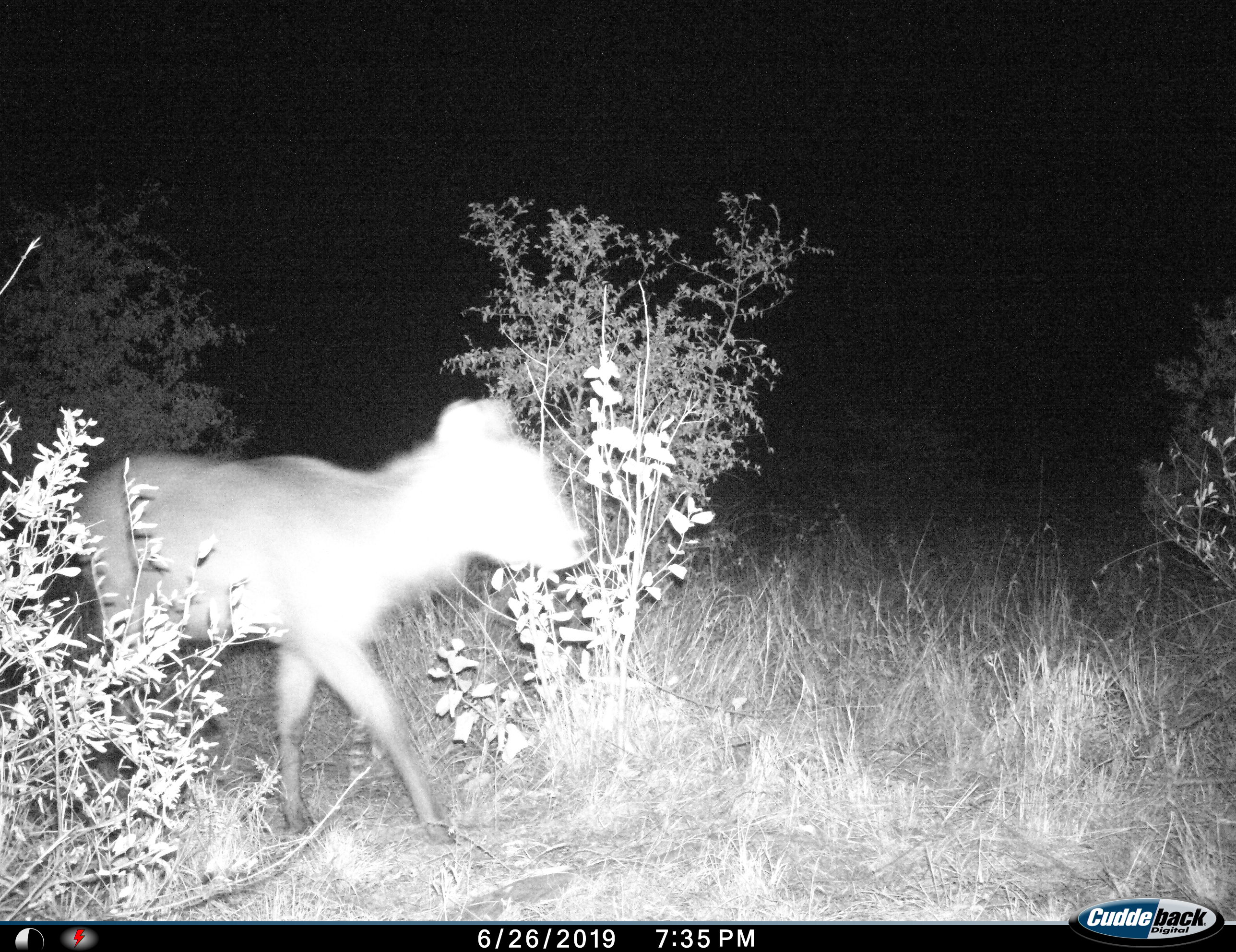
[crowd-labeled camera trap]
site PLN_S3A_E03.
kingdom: Animalia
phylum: Chordata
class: Mammalia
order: Artiodactyla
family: Bovidae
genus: Kobus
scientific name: Kobus ellipsiprymnus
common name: waterbuck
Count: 1.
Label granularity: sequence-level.